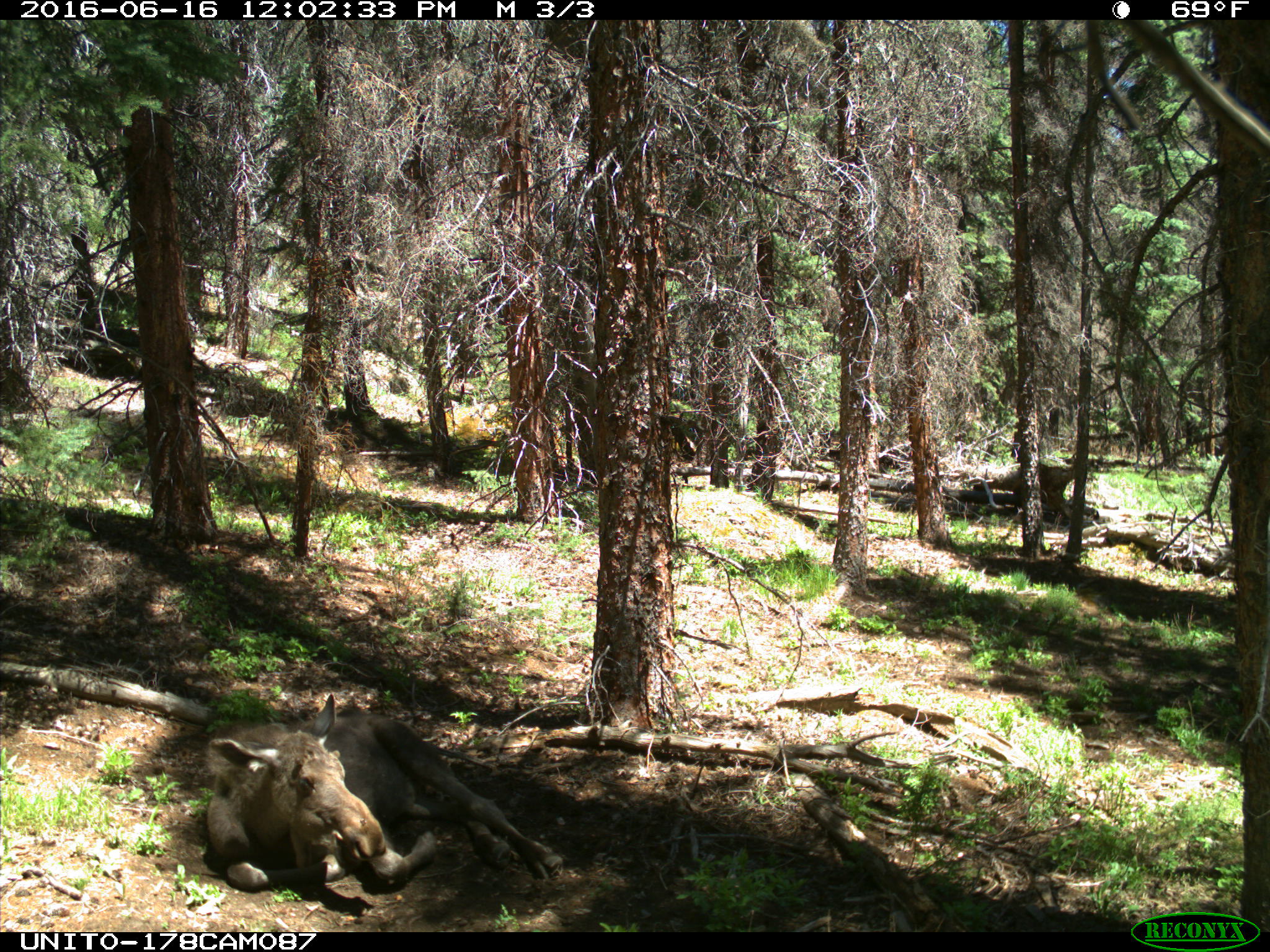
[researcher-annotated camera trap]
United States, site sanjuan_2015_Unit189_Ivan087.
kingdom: Animalia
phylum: Chordata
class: Mammalia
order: Artiodactyla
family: Cervidae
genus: Alces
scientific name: Alces alces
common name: moose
Alces alces (moose).